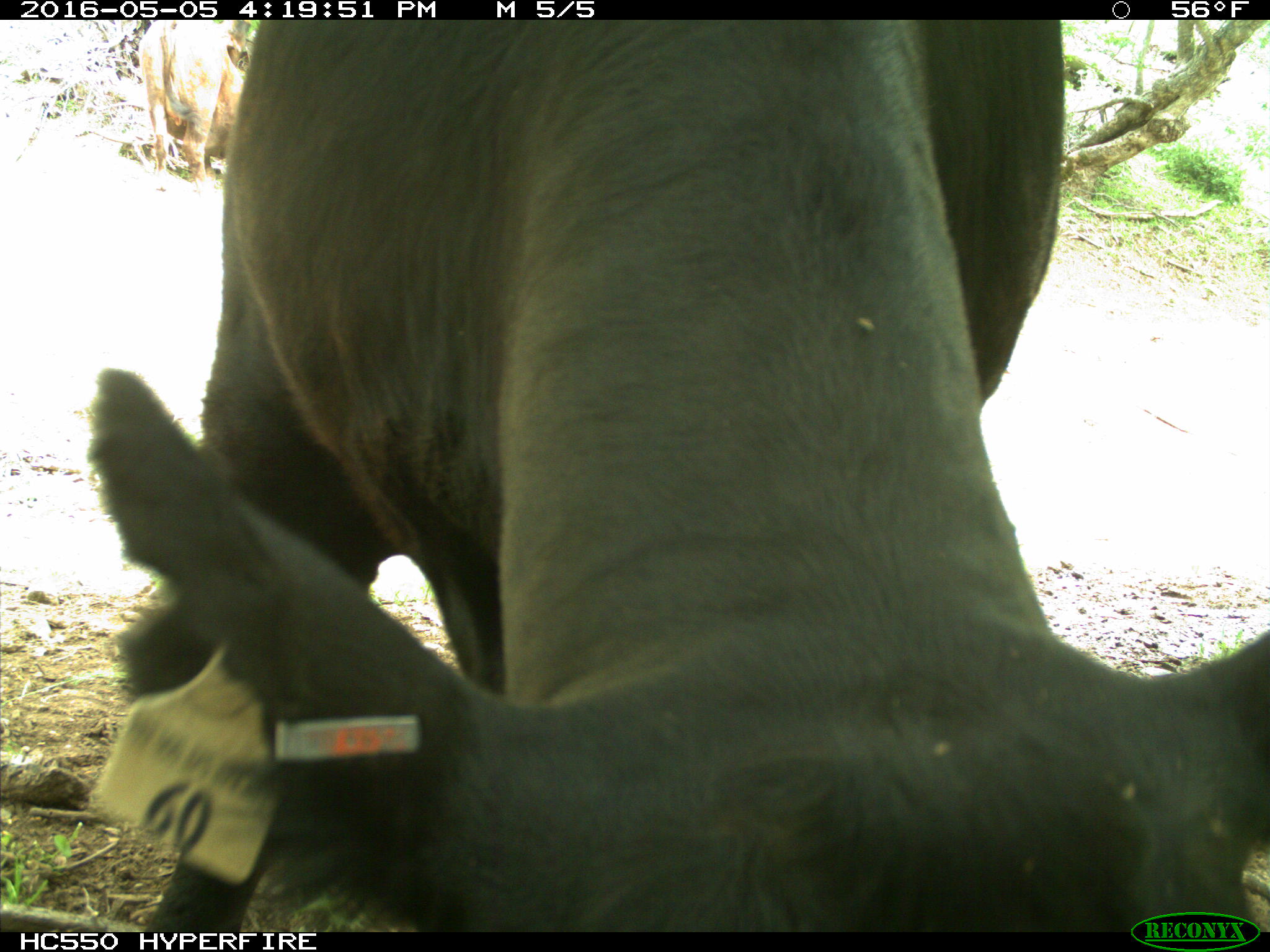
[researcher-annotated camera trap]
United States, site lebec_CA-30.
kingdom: Animalia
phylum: Chordata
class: Mammalia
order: Artiodactyla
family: Bovidae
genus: Bos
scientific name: Bos taurus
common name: domestic cow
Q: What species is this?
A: Bos taurus (domestic cow).